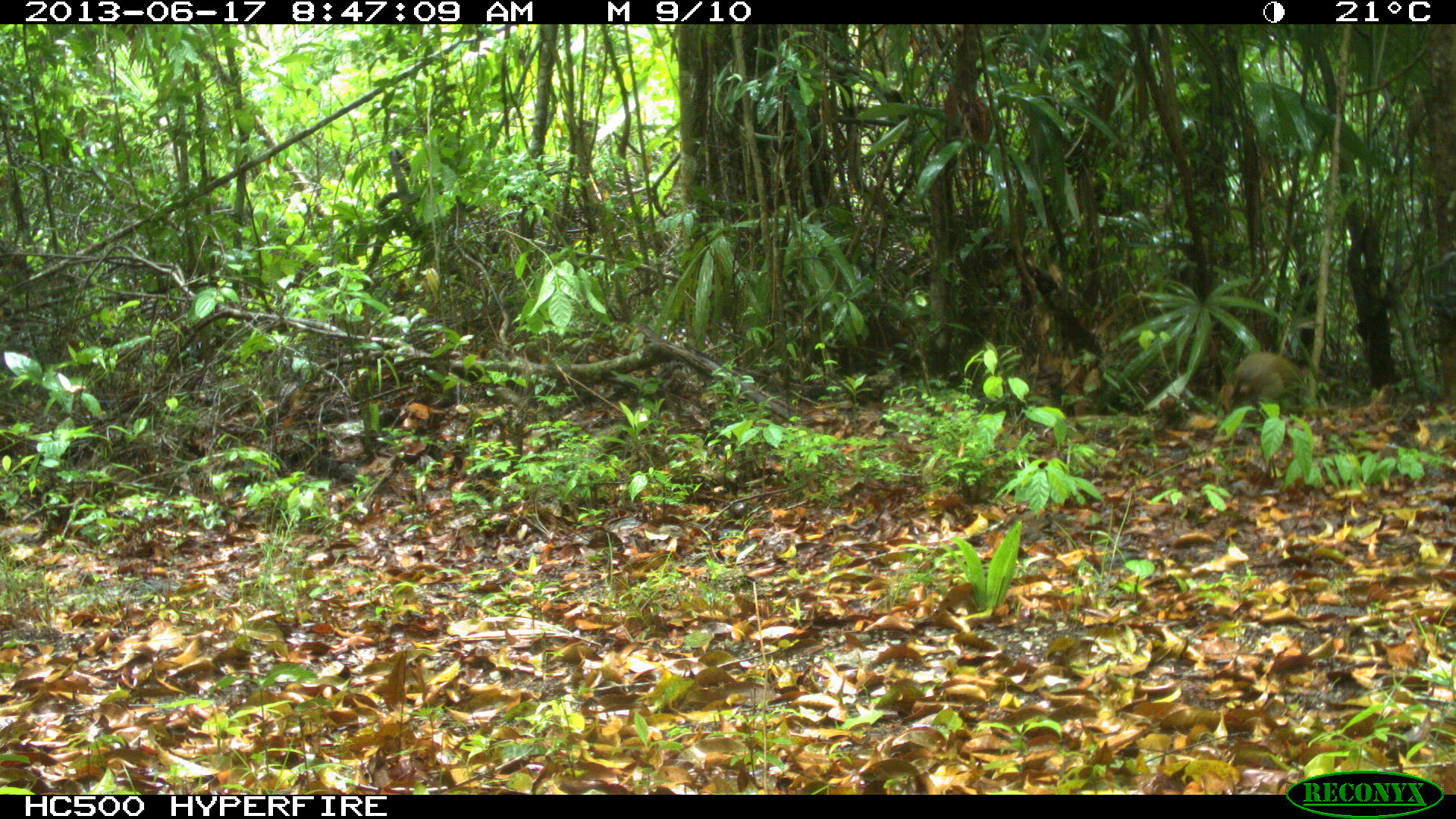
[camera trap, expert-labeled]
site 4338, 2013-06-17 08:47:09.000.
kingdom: Animalia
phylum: Chordata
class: Mammalia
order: Rodentia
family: Dasyproctidae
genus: Dasyprocta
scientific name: Dasyprocta punctata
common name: central american agouti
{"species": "Dasyprocta punctata (central american agouti)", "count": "2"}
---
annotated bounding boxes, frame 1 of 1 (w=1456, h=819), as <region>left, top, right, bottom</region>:
dasyprocta punctata: <region>1227, 352, 1316, 411</region>